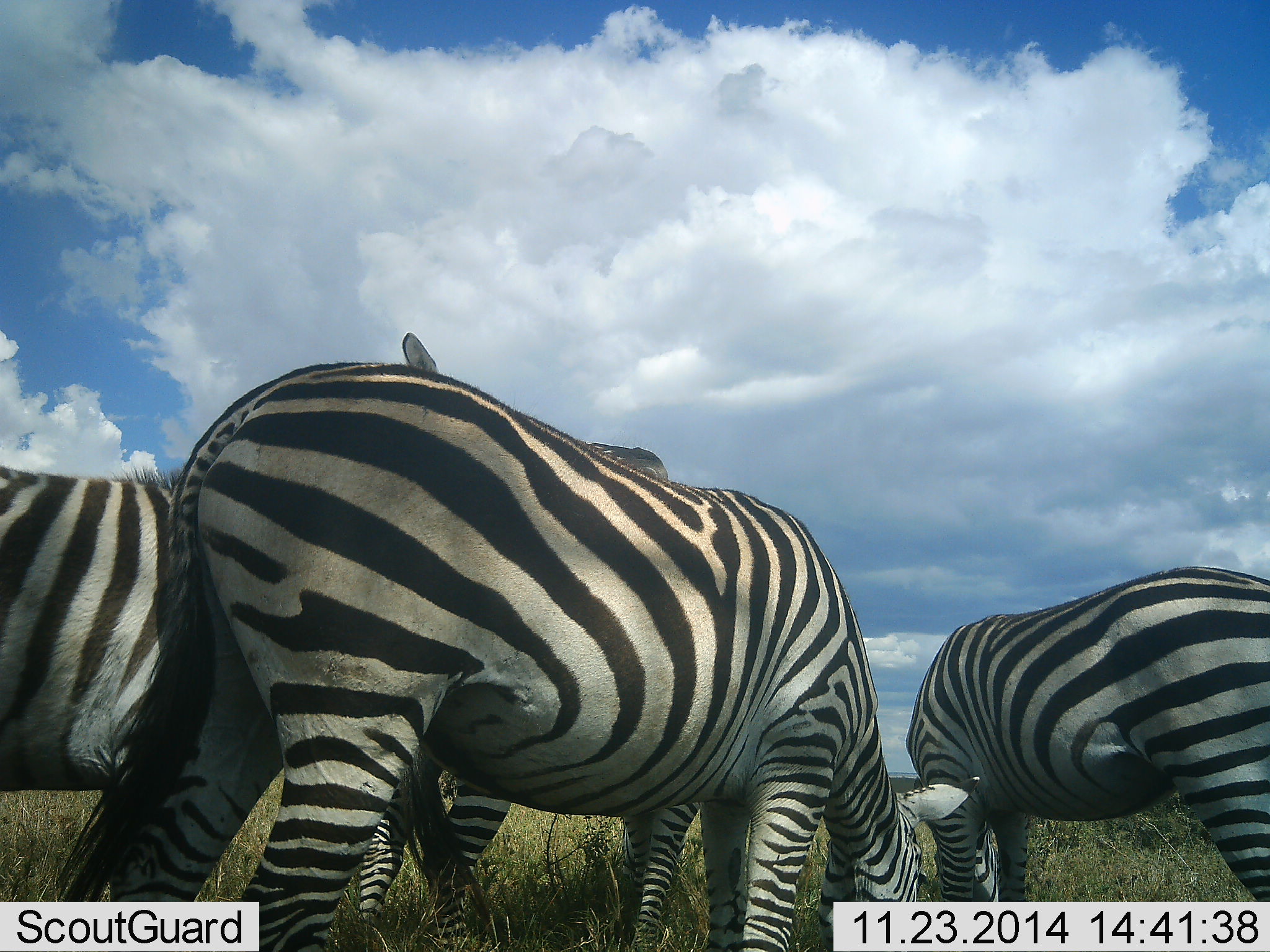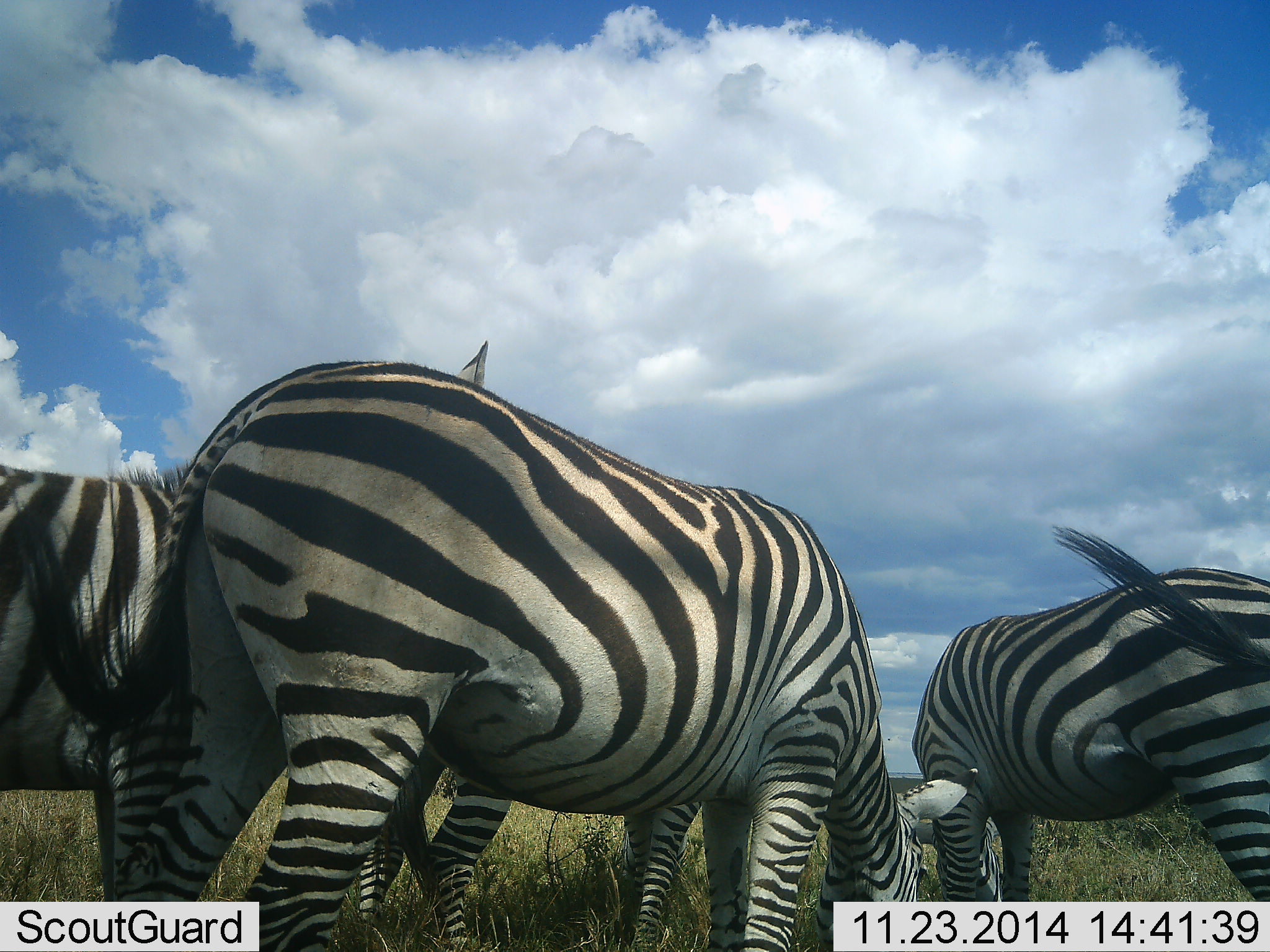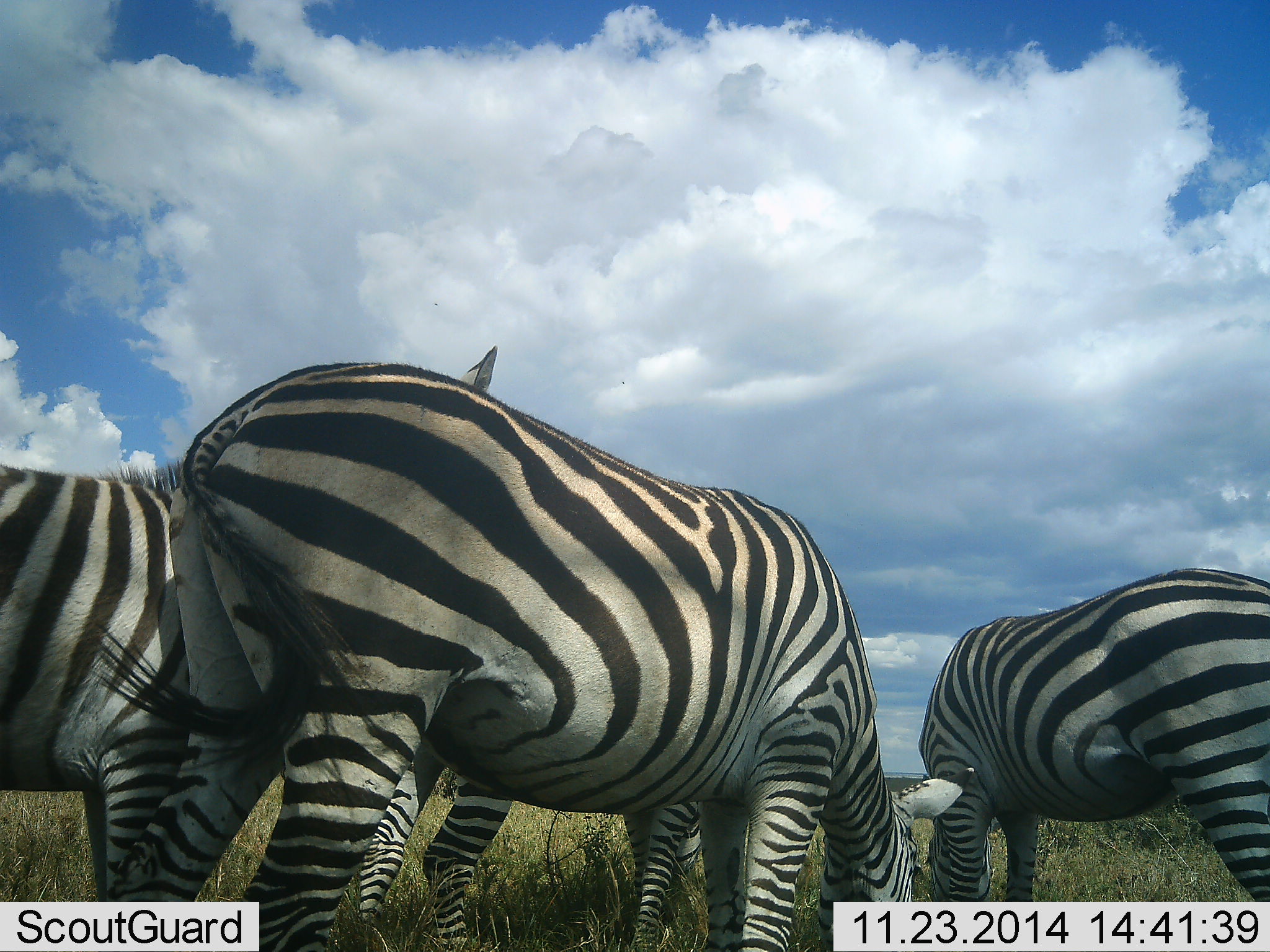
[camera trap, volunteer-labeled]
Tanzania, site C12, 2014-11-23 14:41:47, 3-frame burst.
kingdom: Animalia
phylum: Chordata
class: Mammalia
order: Perissodactyla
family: Equidae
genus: Equus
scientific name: Equus quagga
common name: plains zebra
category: zebra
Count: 4.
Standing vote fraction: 70%.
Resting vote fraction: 0%.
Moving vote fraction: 10%.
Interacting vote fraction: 0%.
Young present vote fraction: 0%.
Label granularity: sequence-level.